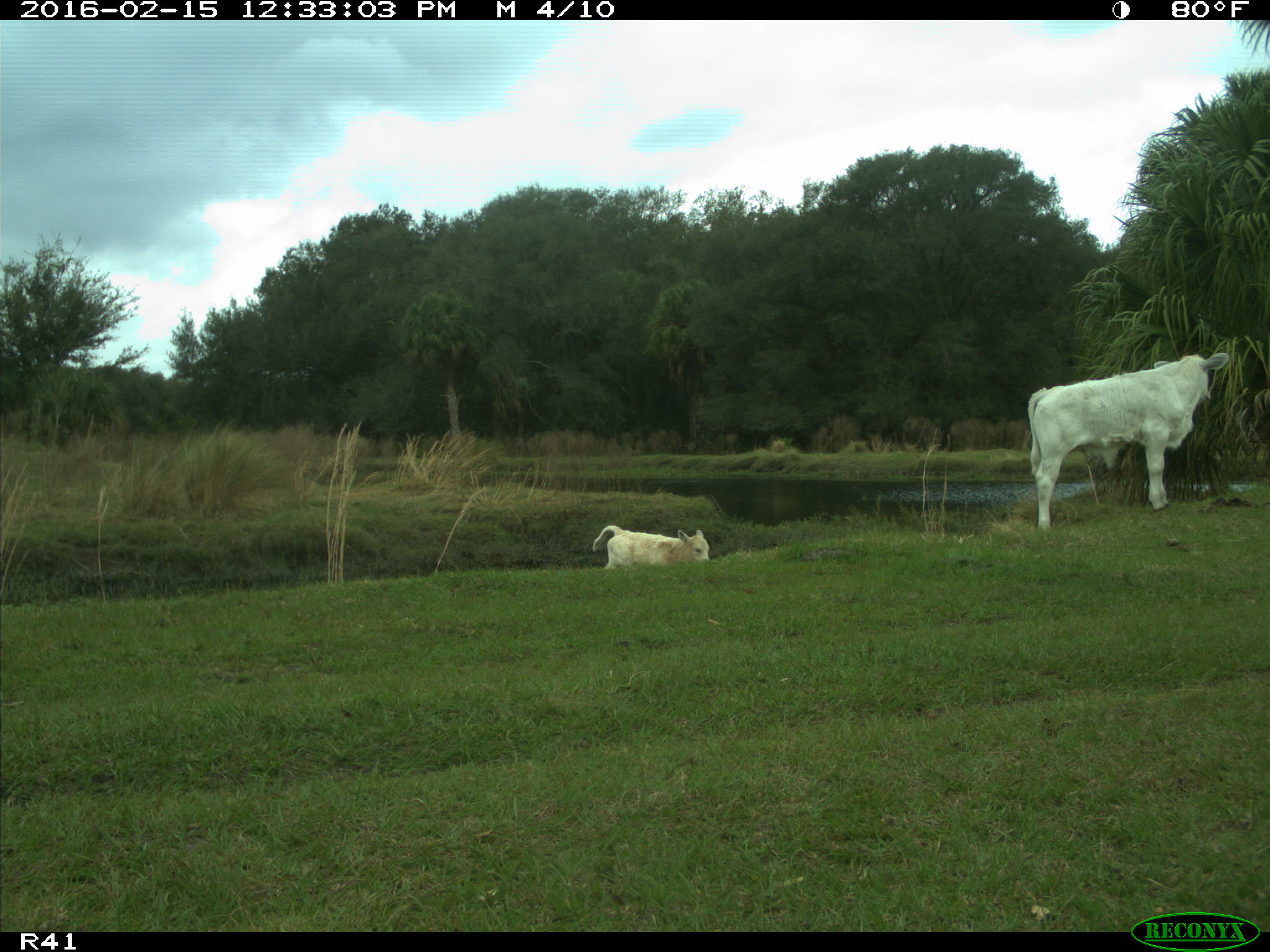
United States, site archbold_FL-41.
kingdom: Animalia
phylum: Chordata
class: Mammalia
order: Artiodactyla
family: Bovidae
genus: Bos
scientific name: Bos taurus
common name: domestic cow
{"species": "Bos taurus (domestic cow)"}